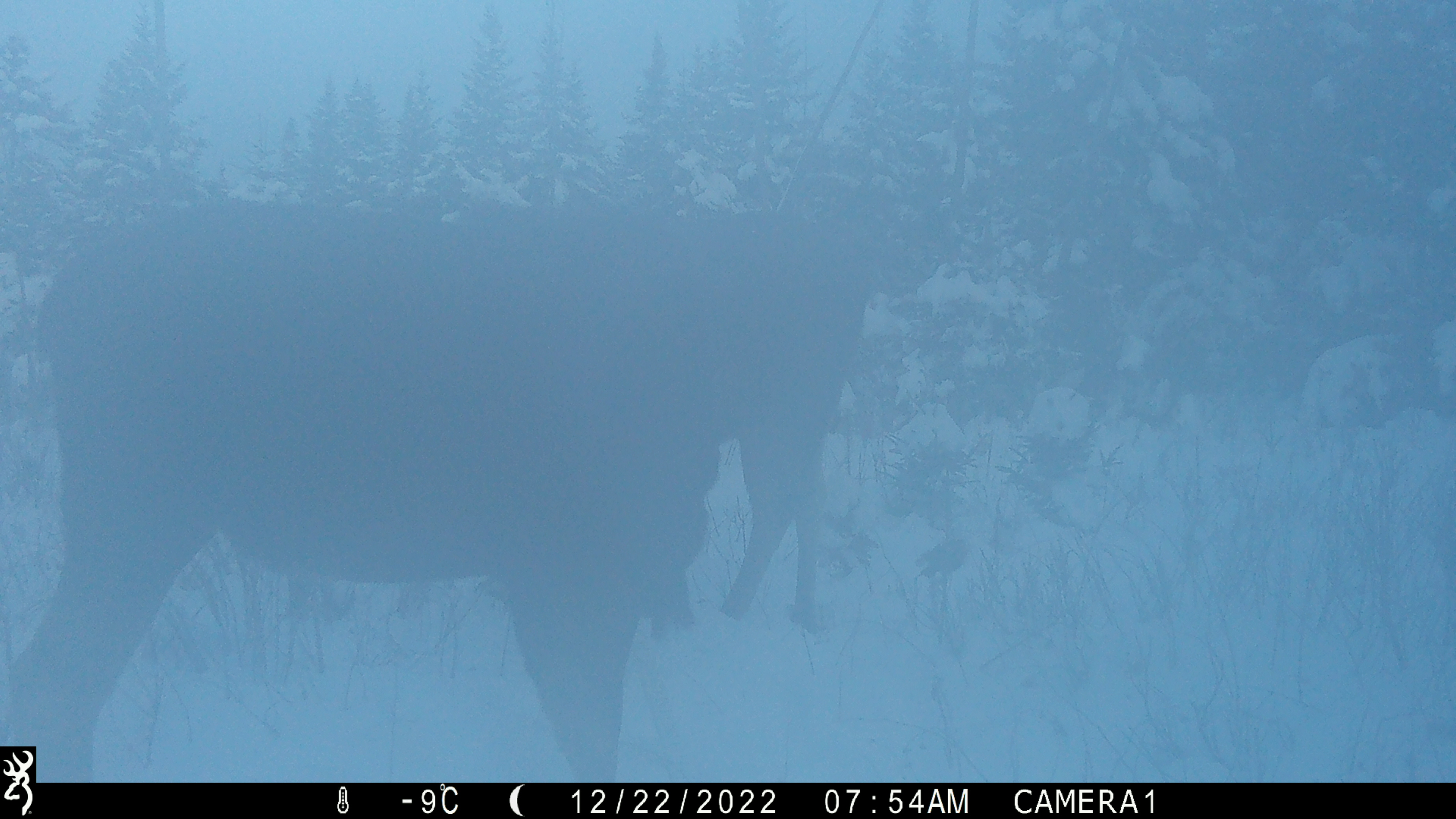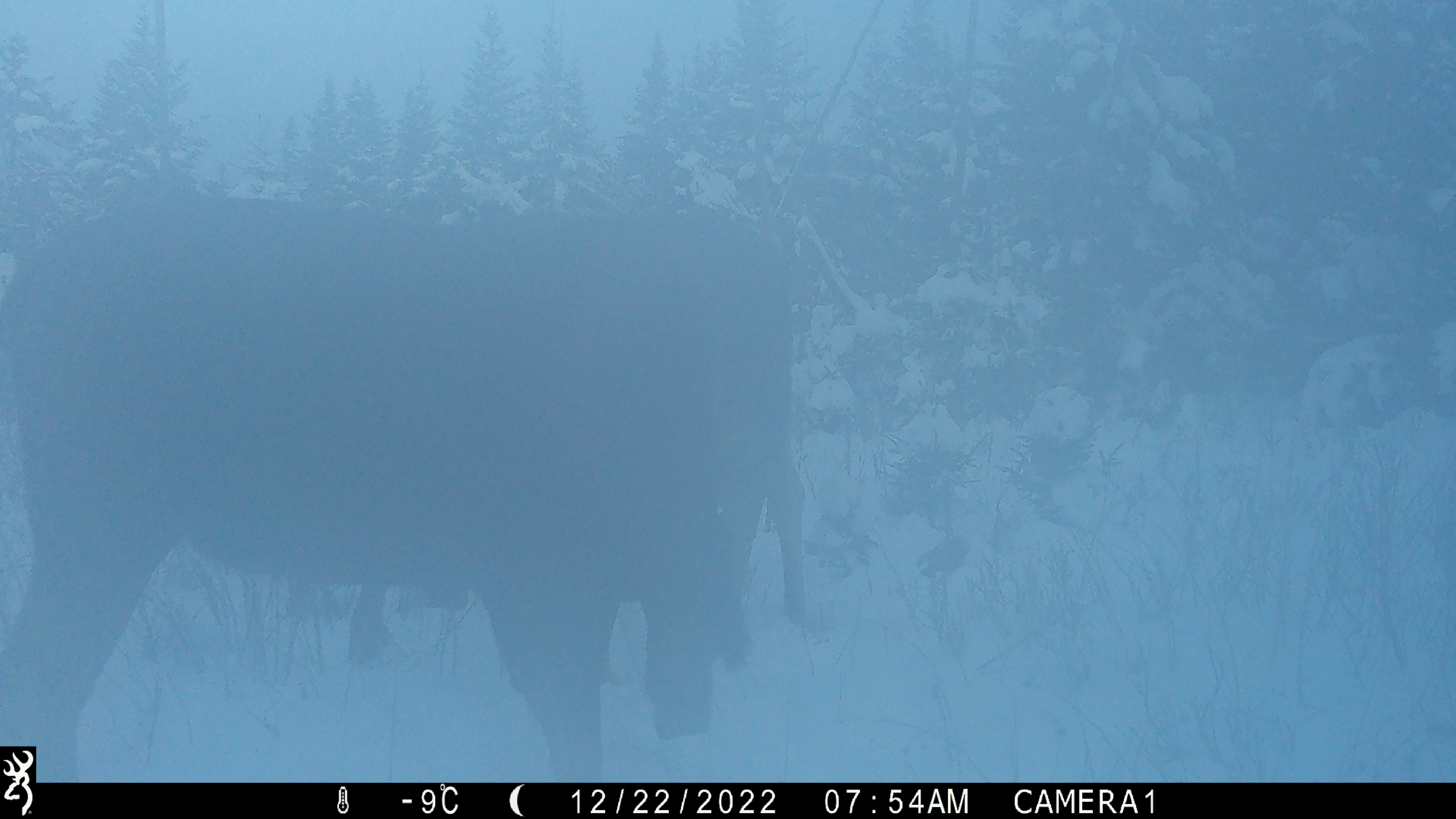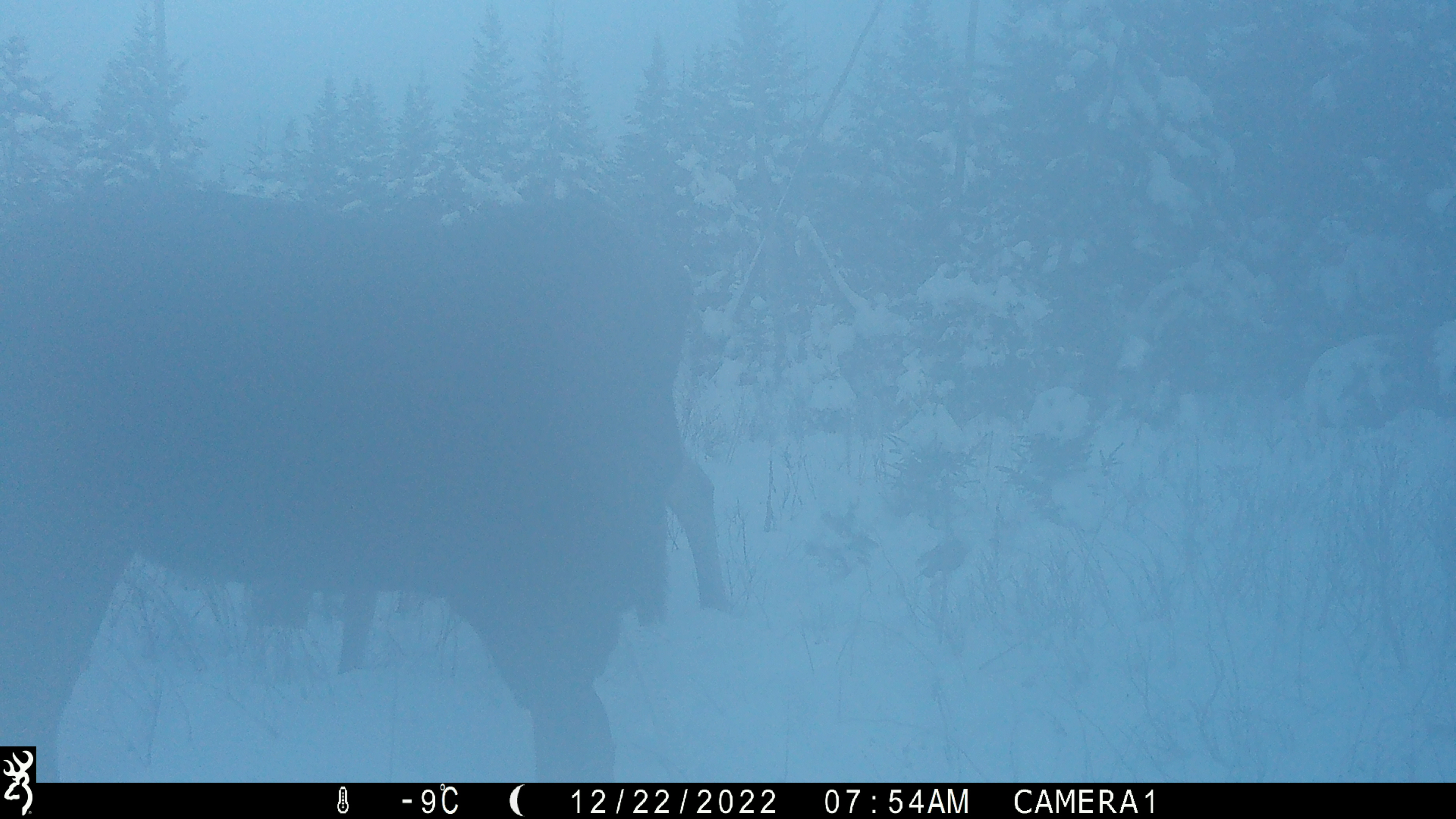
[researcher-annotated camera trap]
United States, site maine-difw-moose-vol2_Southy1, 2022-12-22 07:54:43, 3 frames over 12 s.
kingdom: Animalia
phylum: Chordata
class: Mammalia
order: Artiodactyla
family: Cervidae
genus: Alces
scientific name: Alces alces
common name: moose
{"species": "moose (Alces alces)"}